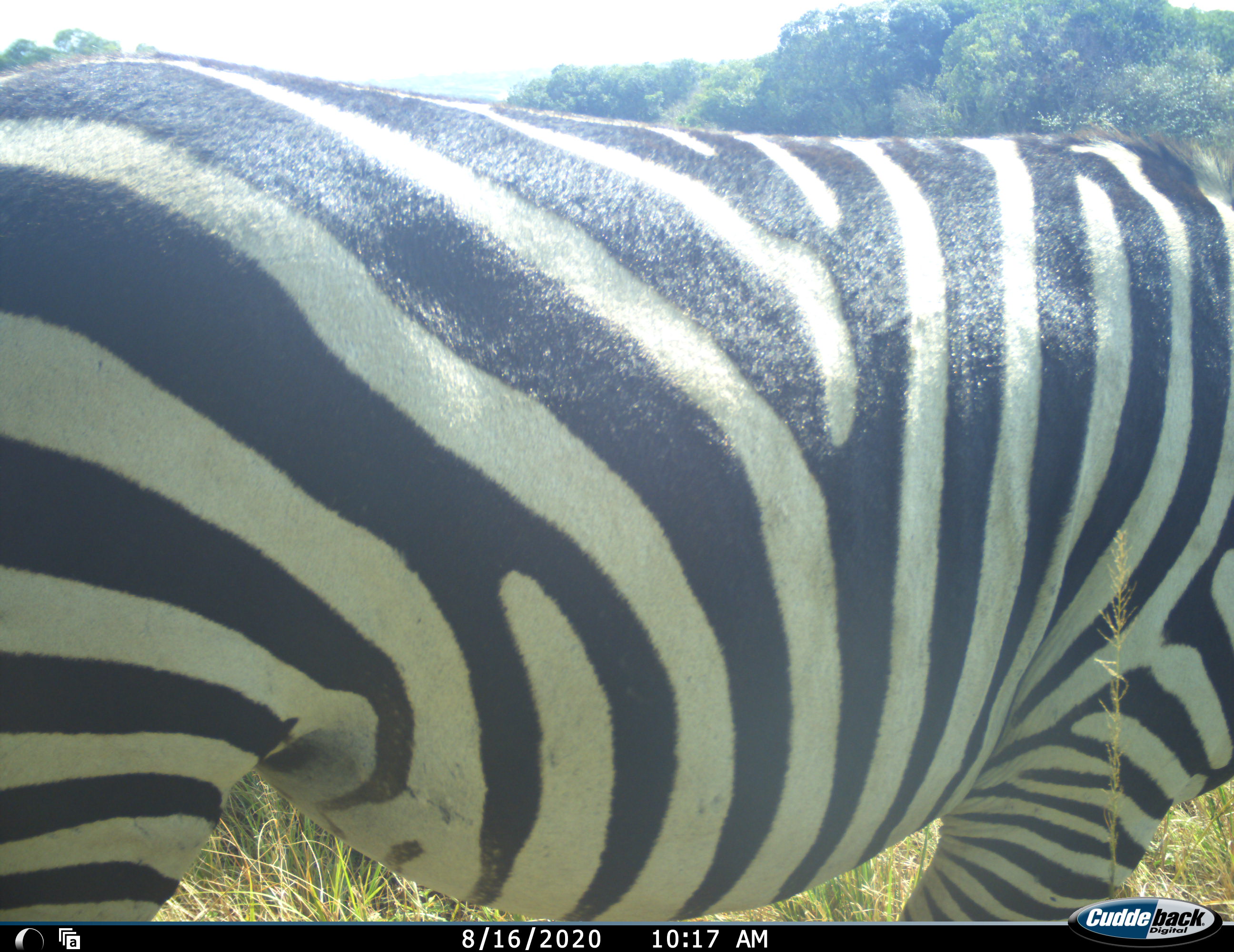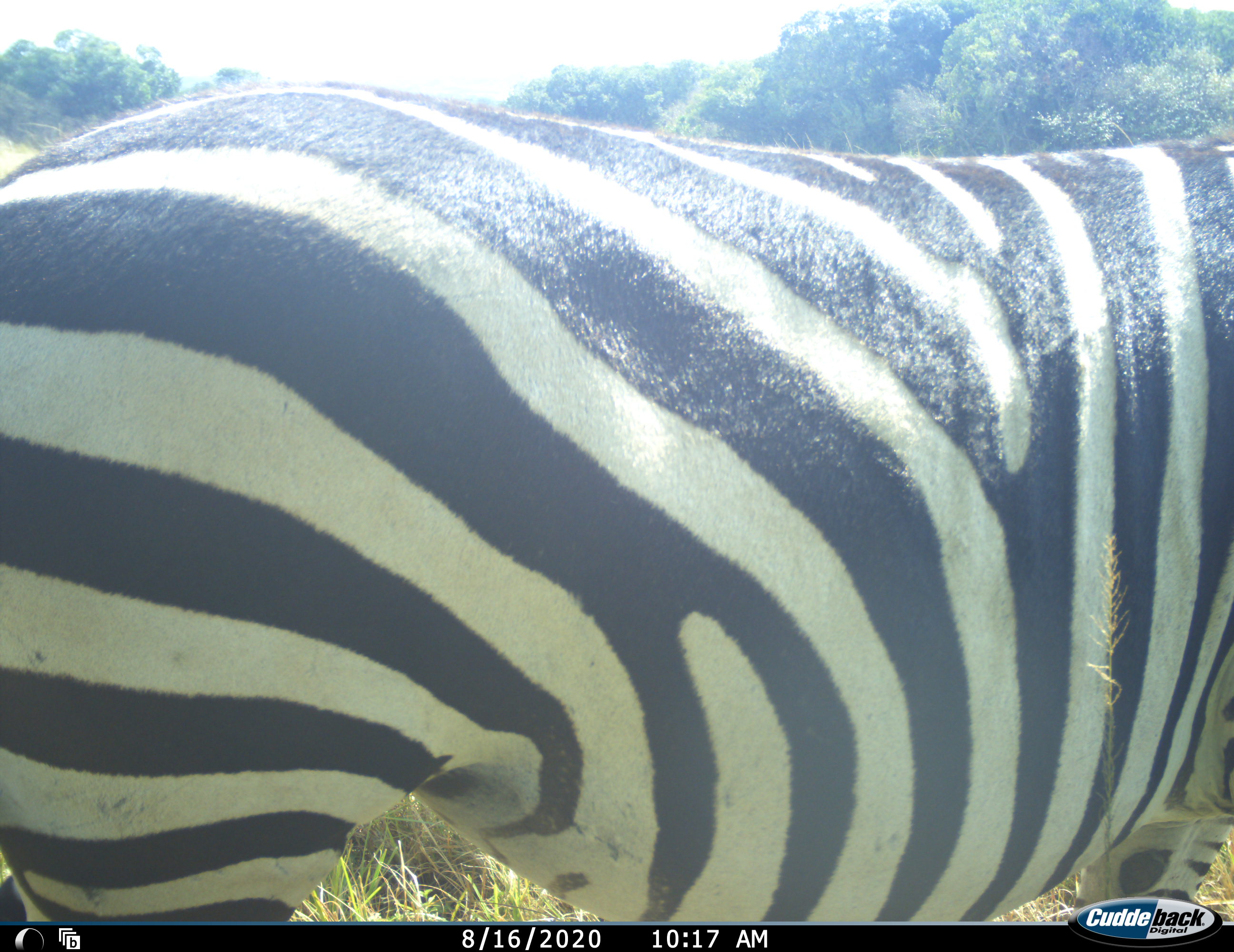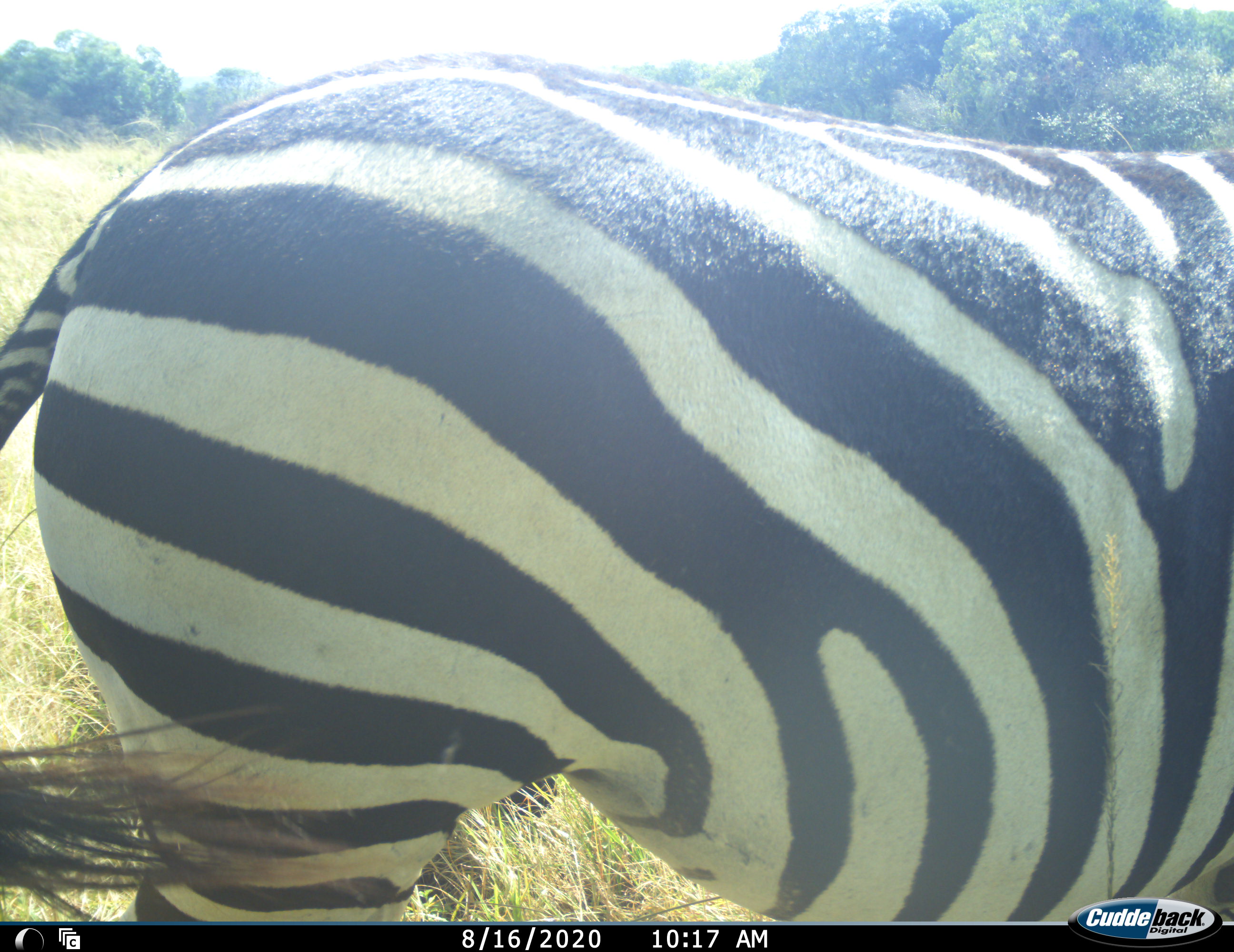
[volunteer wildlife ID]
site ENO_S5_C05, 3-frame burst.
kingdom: Animalia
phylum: Chordata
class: Mammalia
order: Perissodactyla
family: Equidae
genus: Equus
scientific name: Equus quagga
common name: plains zebra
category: zebraplains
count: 1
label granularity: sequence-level